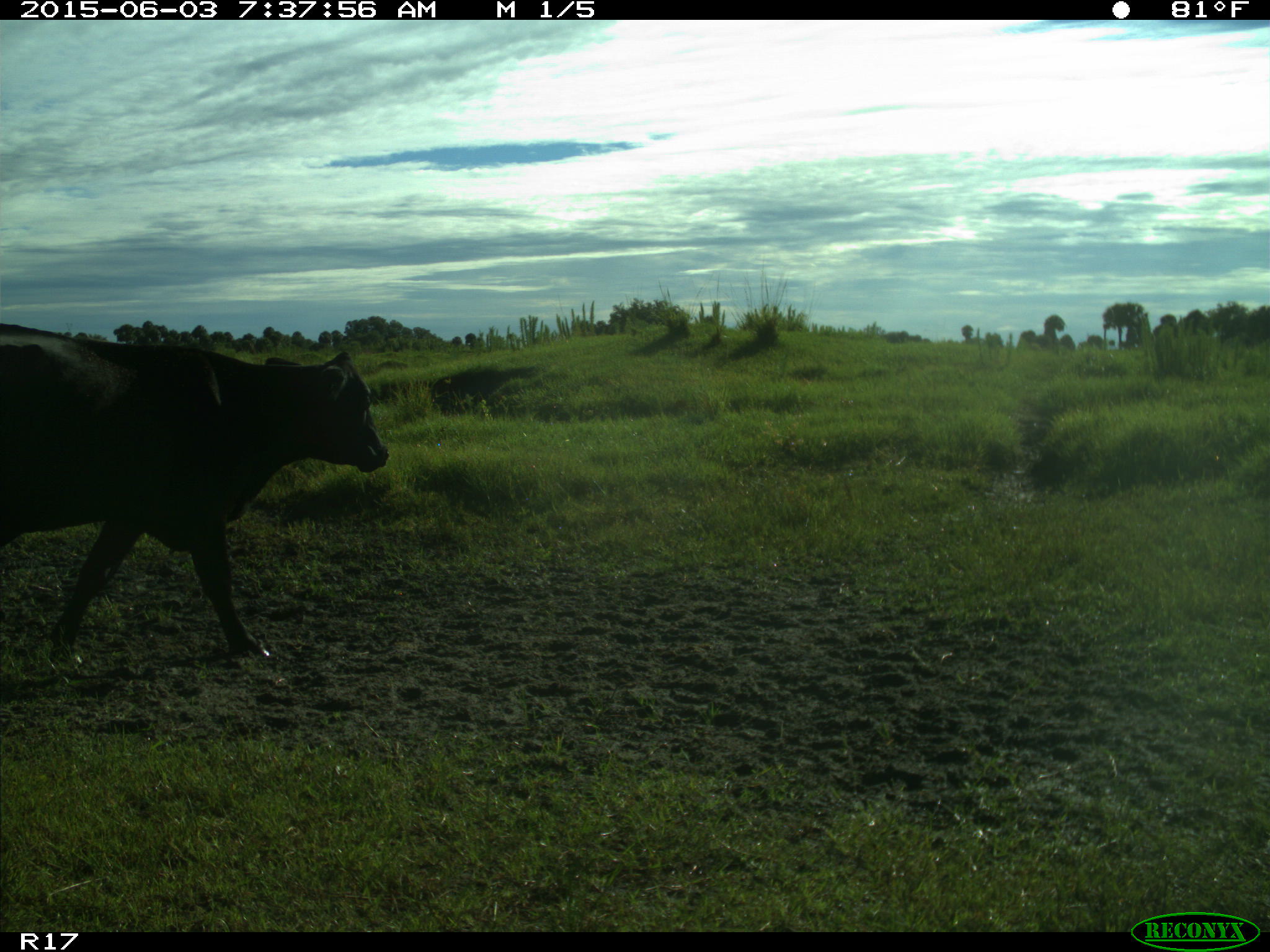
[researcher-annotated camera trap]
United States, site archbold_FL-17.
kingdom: Animalia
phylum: Chordata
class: Mammalia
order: Artiodactyla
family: Bovidae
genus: Bos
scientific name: Bos taurus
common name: domestic cow